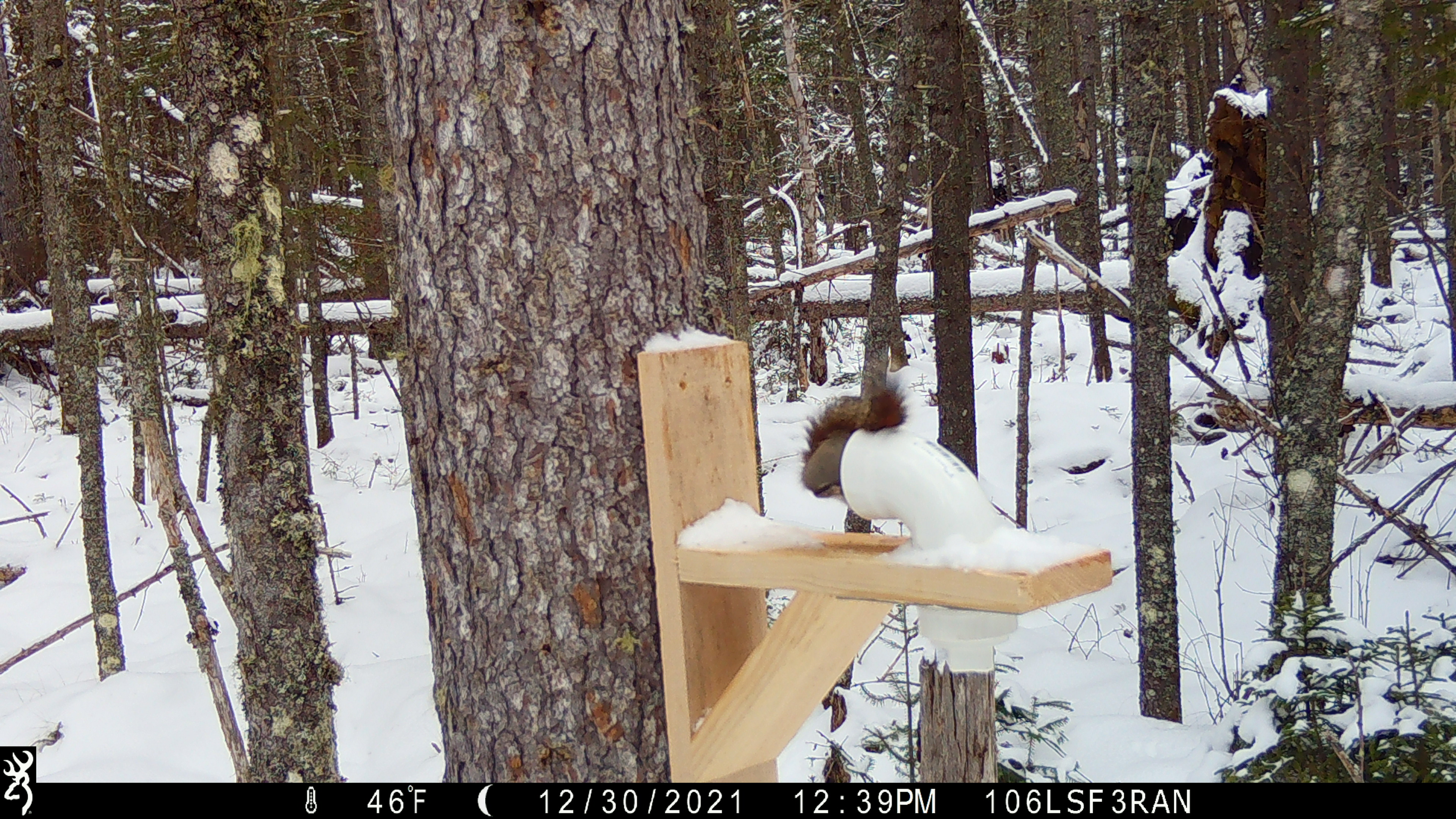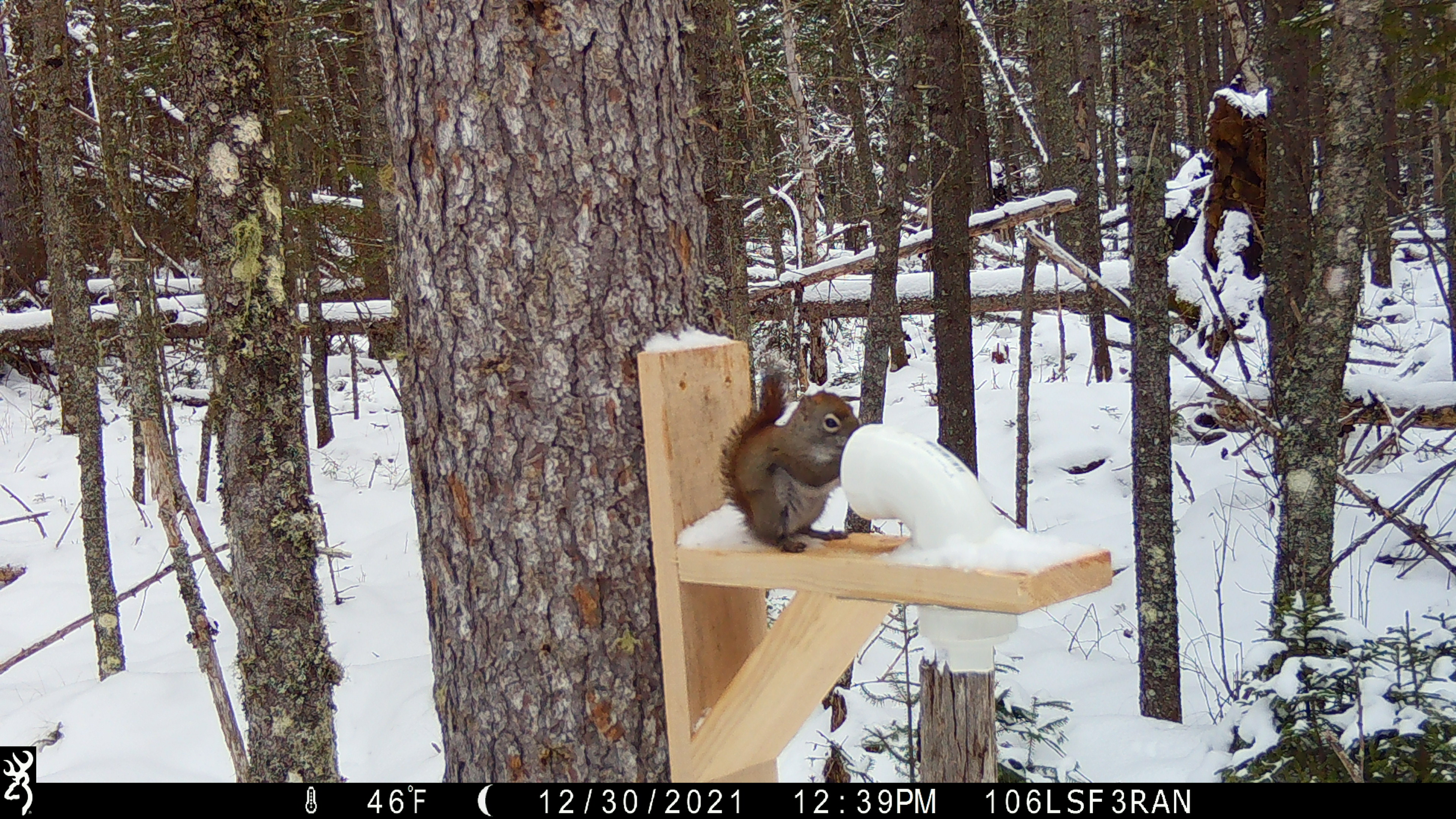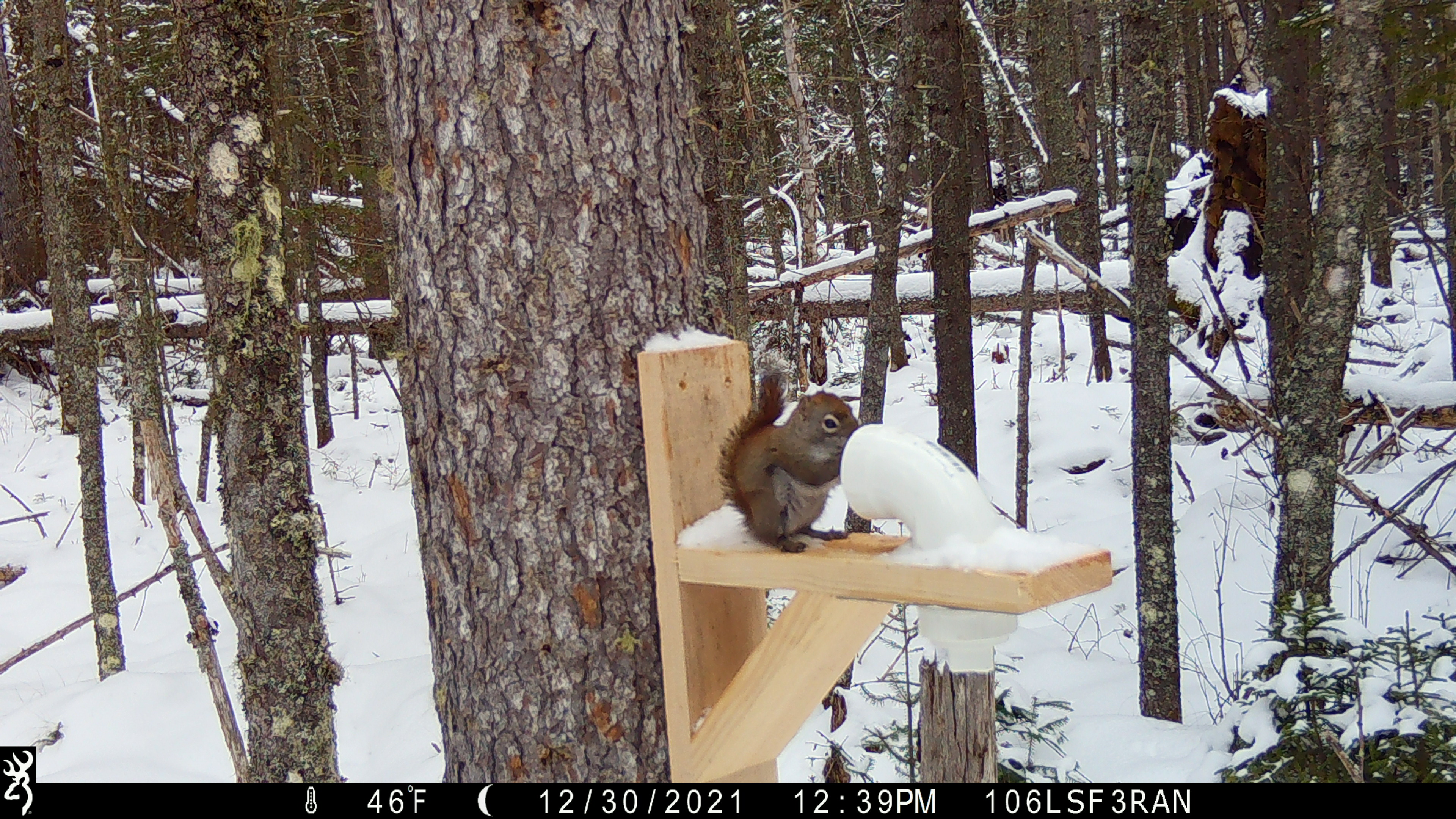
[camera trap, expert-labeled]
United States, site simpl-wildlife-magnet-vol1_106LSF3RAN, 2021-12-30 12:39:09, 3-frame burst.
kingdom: Animalia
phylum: Chordata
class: Mammalia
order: Rodentia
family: Sciuridae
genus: Tamiasciurus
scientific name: Tamiasciurus hudsonicus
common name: red squirrel